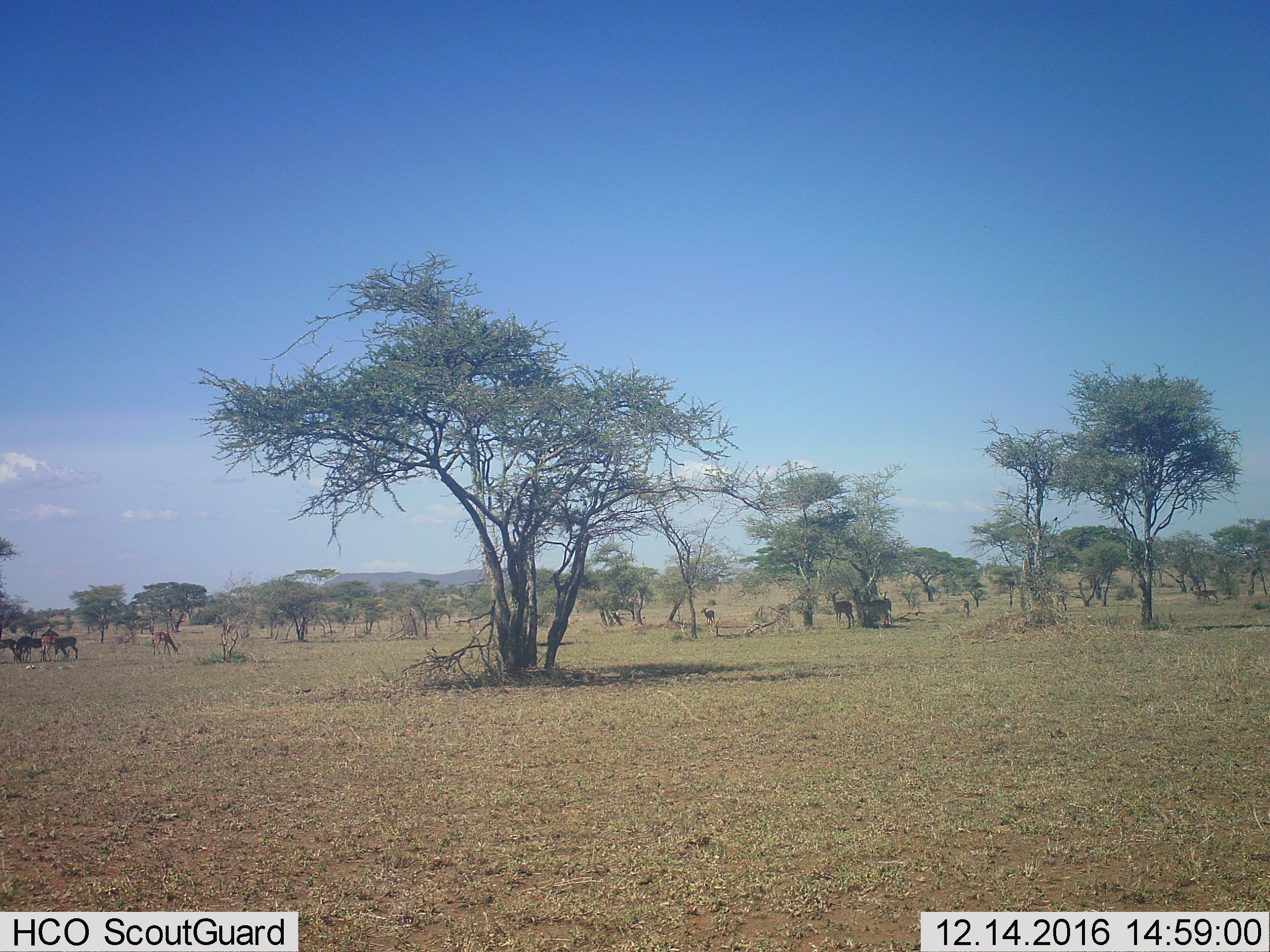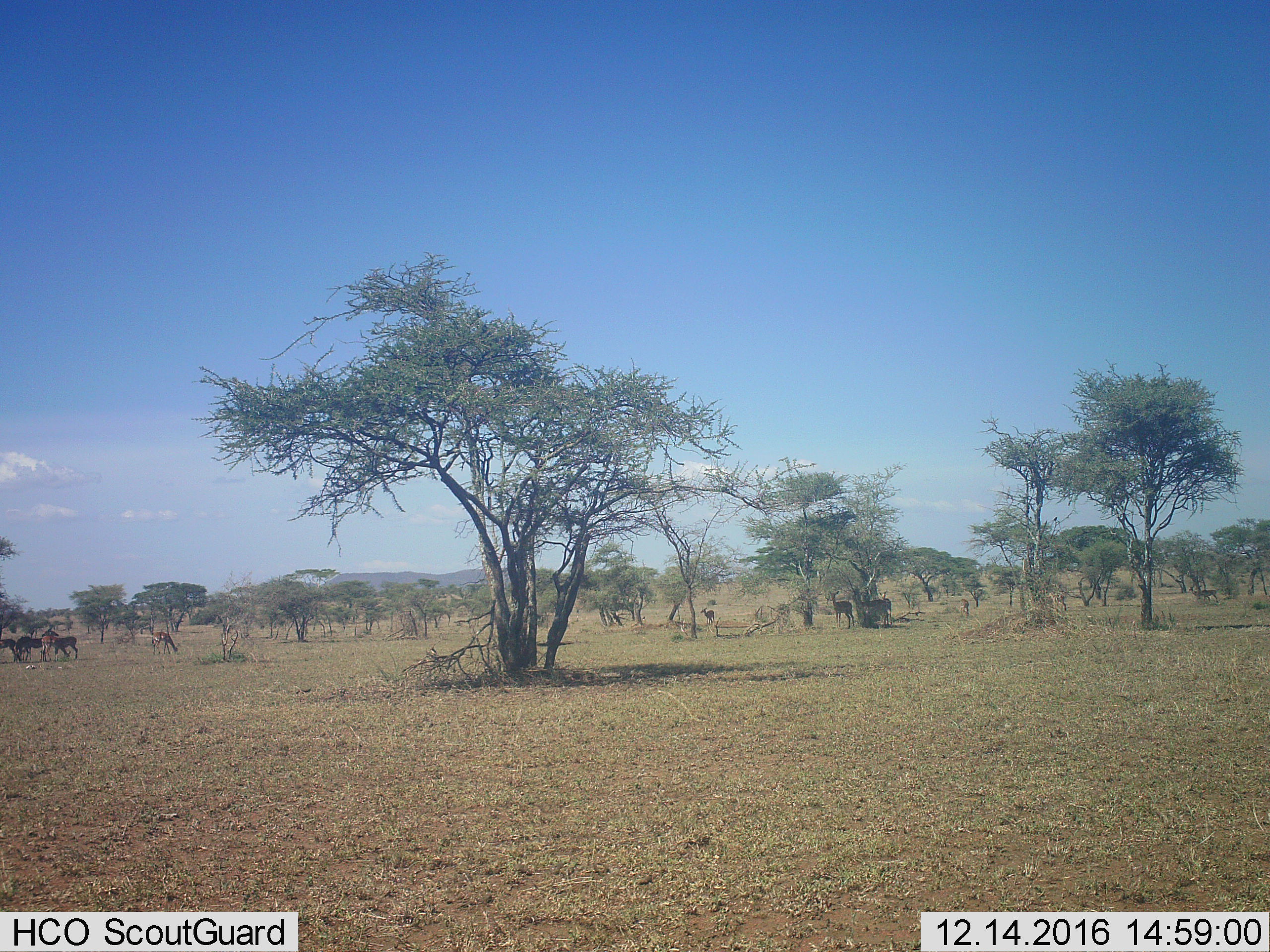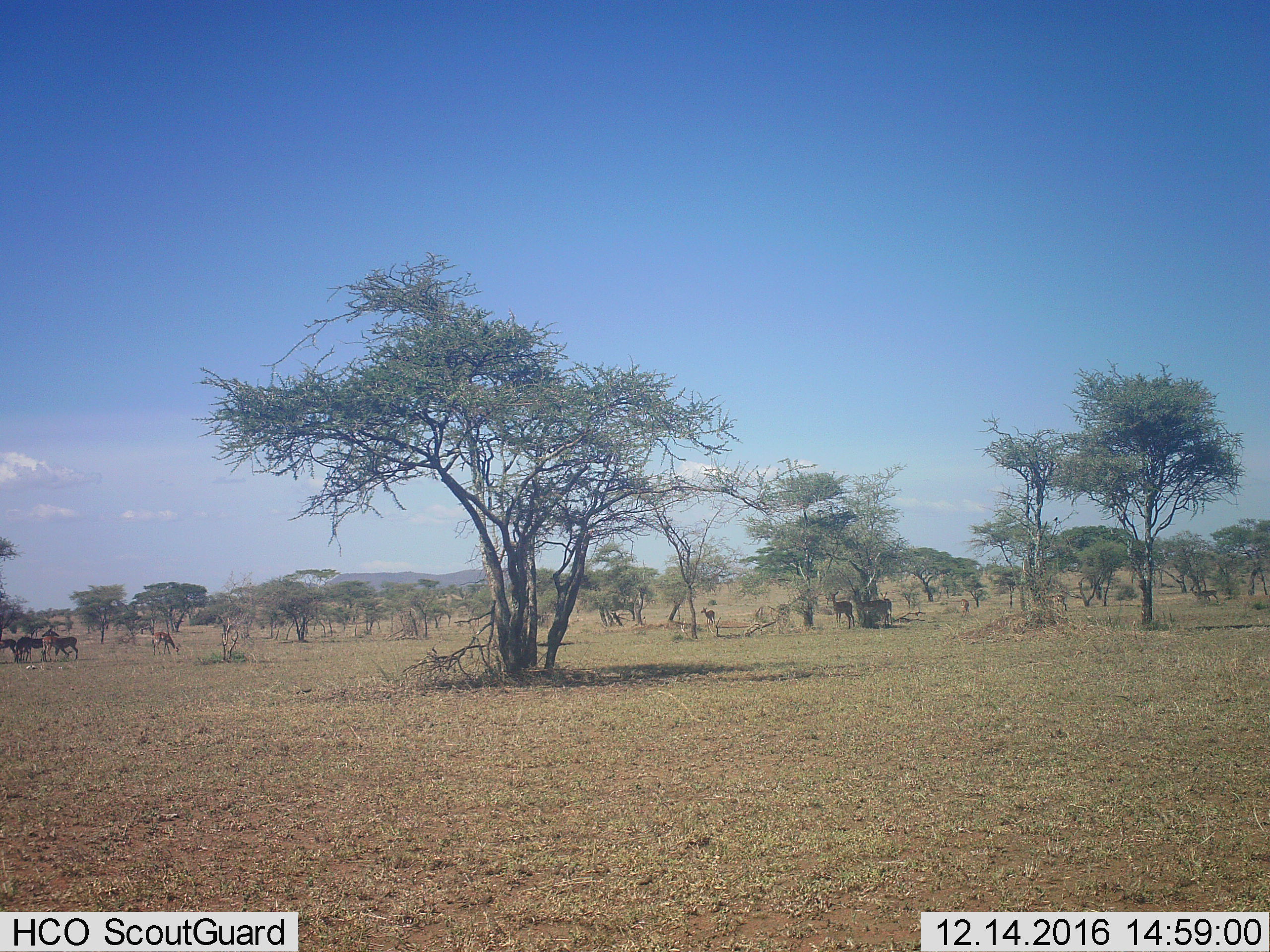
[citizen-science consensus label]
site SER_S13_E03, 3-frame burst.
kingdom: Animalia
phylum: Chordata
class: Mammalia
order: Artiodactyla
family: Bovidae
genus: Aepyceros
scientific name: Aepyceros melampus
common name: impala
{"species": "impala (Aepyceros melampus)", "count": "11-50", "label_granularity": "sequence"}